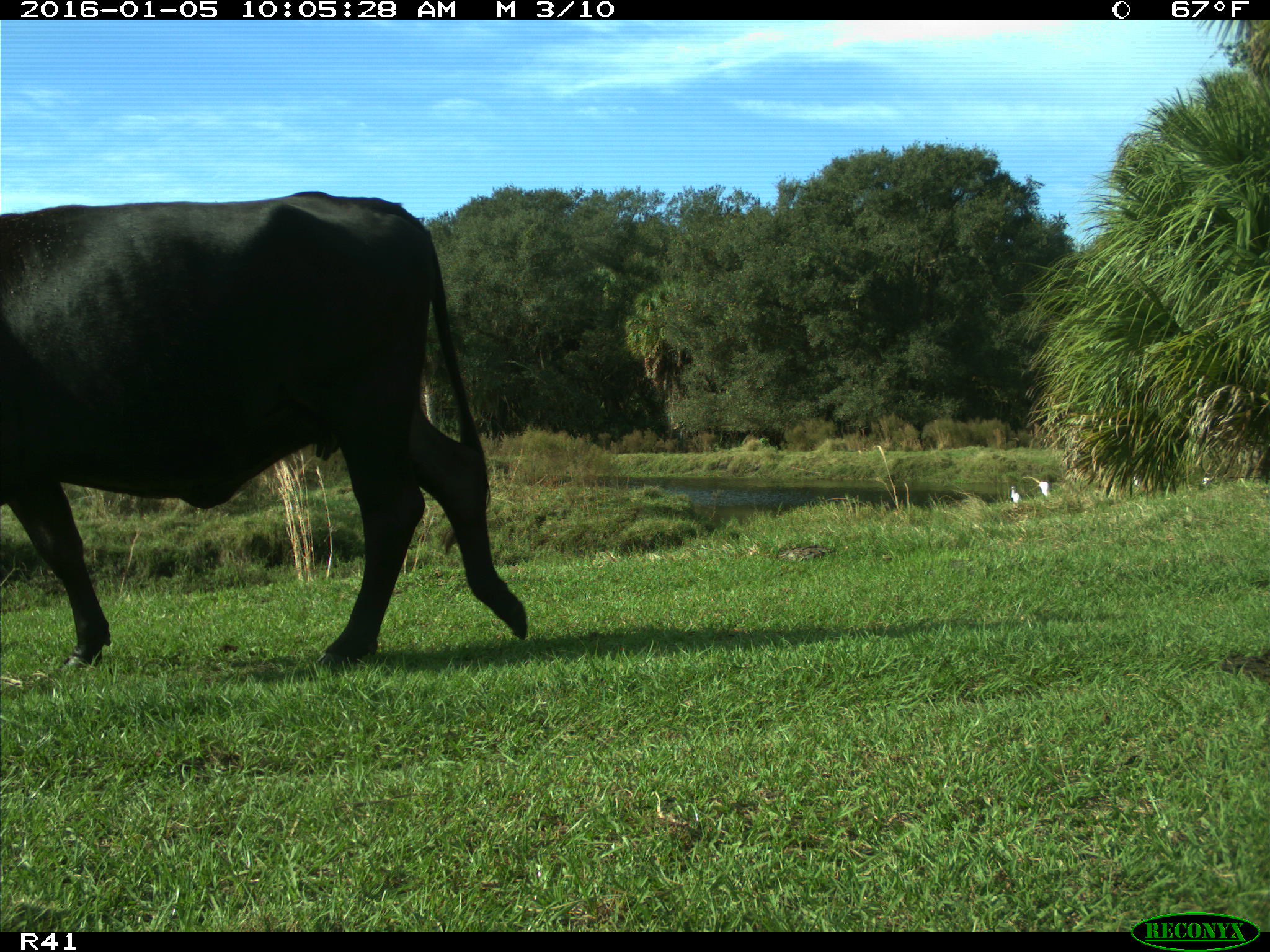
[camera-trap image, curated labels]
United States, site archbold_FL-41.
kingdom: Animalia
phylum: Chordata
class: Mammalia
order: Artiodactyla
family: Bovidae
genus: Bos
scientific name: Bos taurus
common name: domestic cow